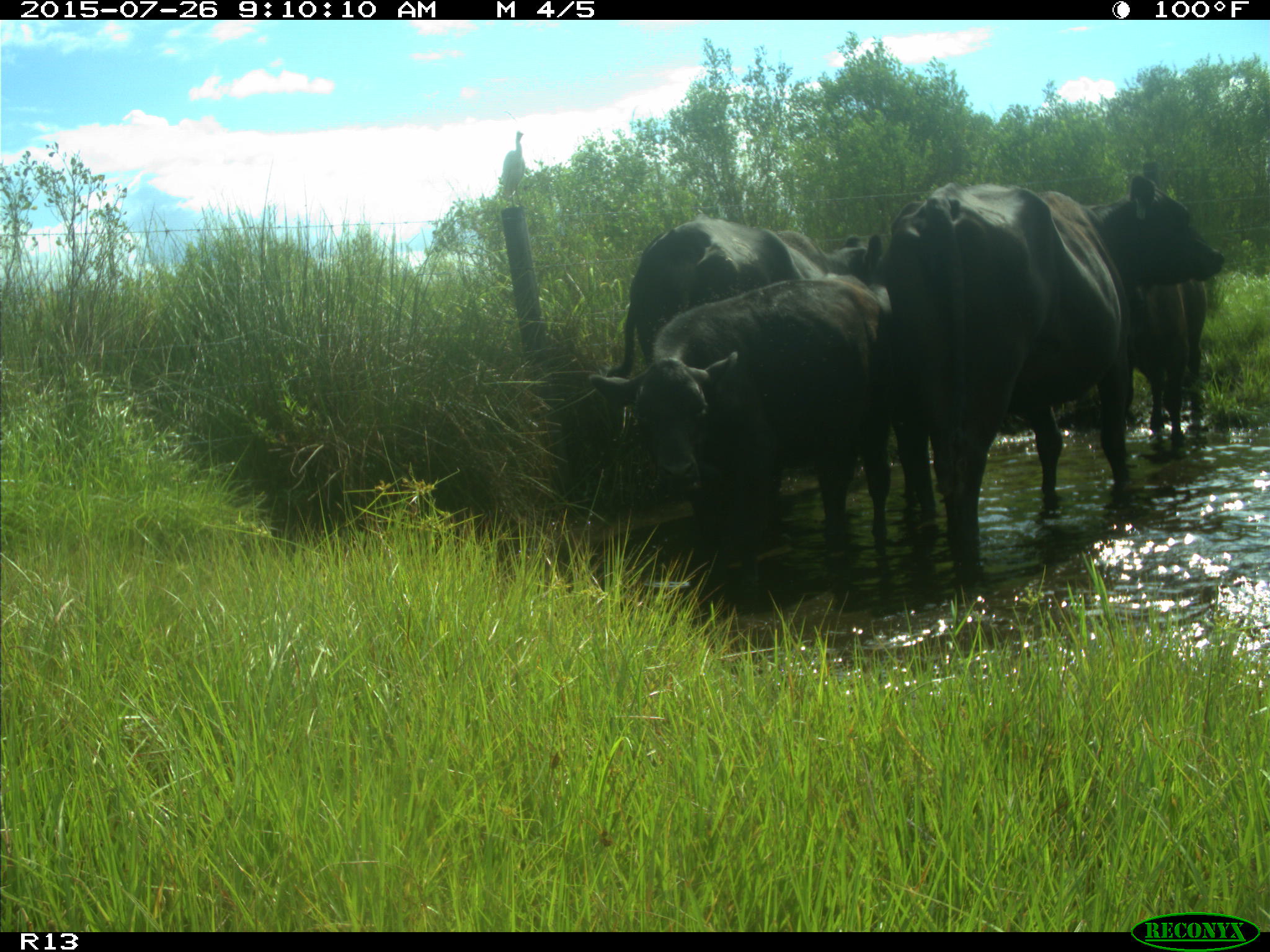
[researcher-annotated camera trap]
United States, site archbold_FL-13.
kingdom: Animalia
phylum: Chordata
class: Mammalia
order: Artiodactyla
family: Bovidae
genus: Bos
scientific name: Bos taurus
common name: domestic cow